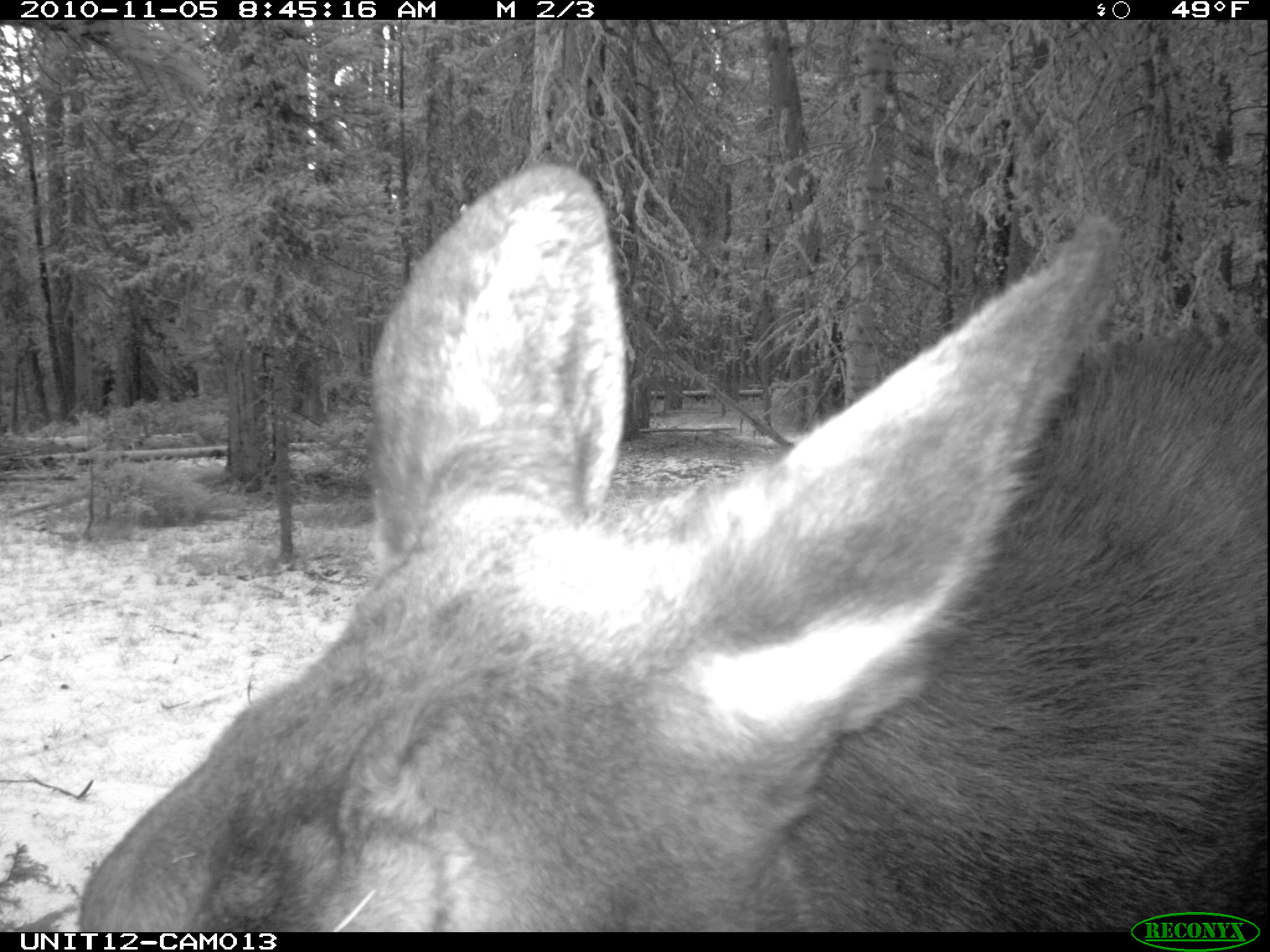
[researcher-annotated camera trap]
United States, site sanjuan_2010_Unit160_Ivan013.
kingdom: Animalia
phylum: Chordata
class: Mammalia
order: Artiodactyla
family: Cervidae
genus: Alces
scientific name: Alces alces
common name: moose